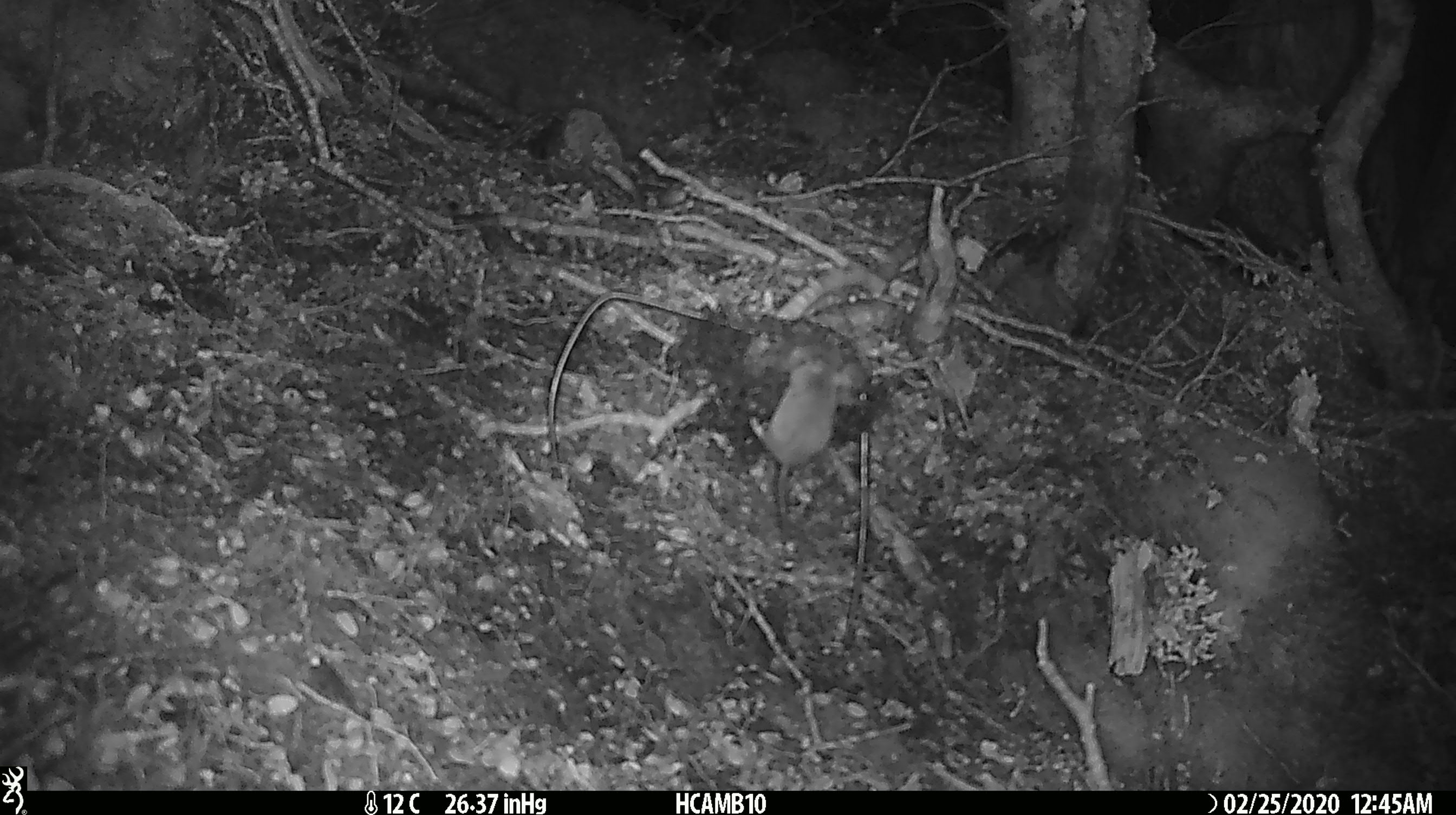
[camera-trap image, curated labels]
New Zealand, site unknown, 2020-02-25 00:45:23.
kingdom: Animalia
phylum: Chordata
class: Mammalia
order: Rodentia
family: Muridae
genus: Mus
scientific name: Mus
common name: mouse